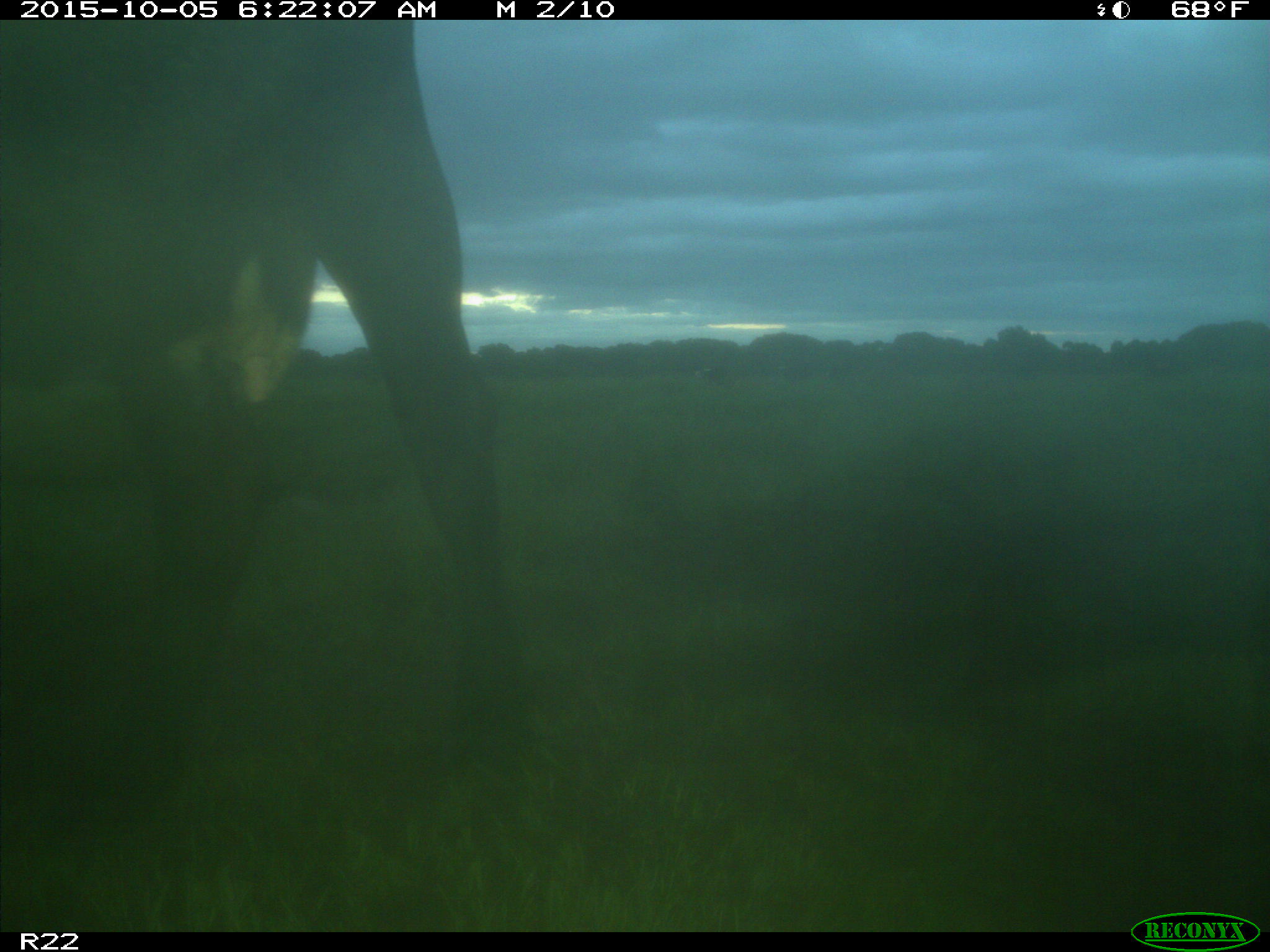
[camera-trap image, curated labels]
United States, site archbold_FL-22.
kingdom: Animalia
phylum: Chordata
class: Mammalia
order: Artiodactyla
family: Bovidae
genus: Bos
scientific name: Bos taurus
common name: domestic cow